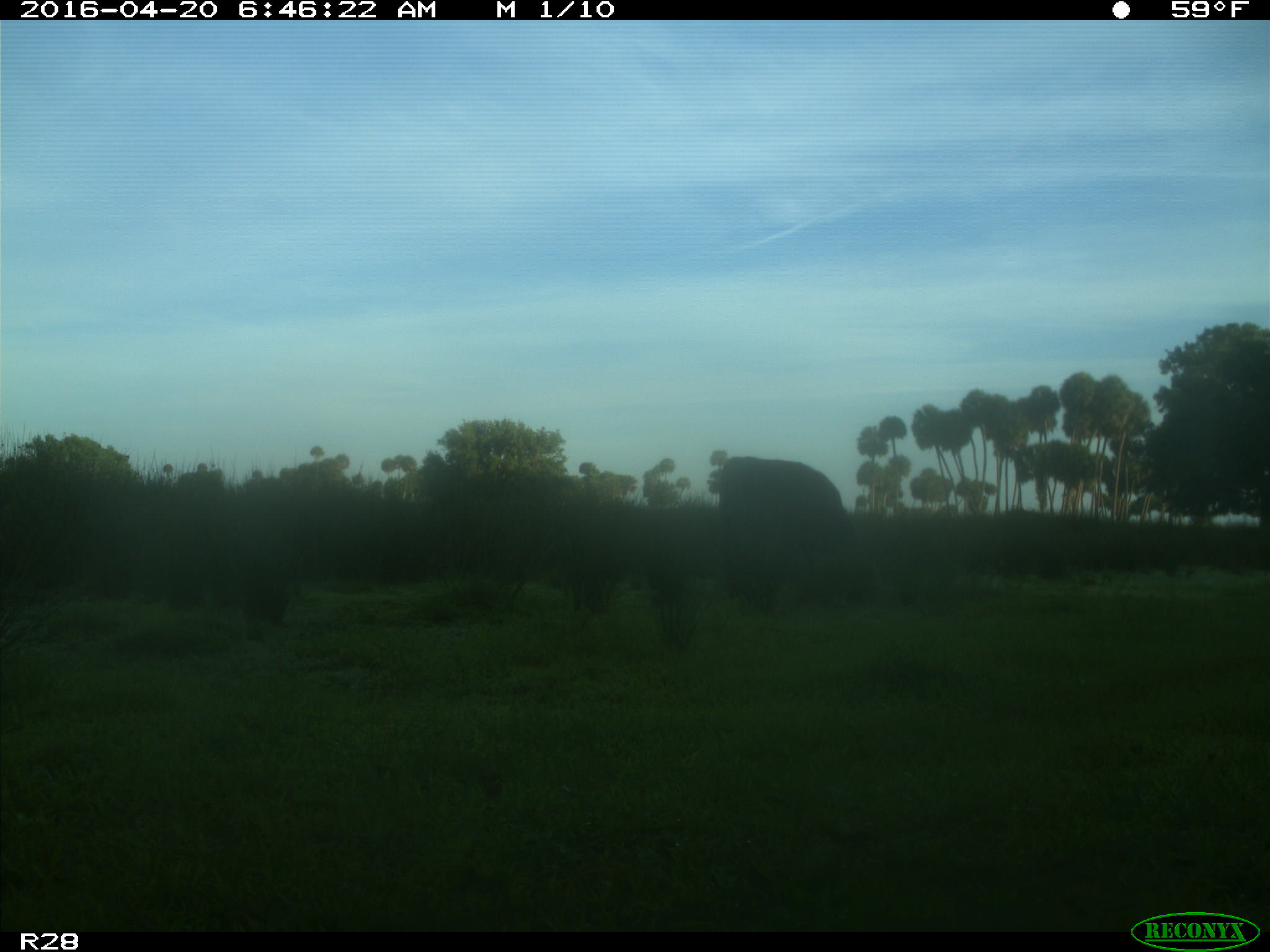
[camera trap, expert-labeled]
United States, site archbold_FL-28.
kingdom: Animalia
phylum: Chordata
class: Mammalia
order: Artiodactyla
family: Bovidae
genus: Bos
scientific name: Bos taurus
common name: domestic cow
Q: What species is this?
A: Bos taurus (domestic cow).